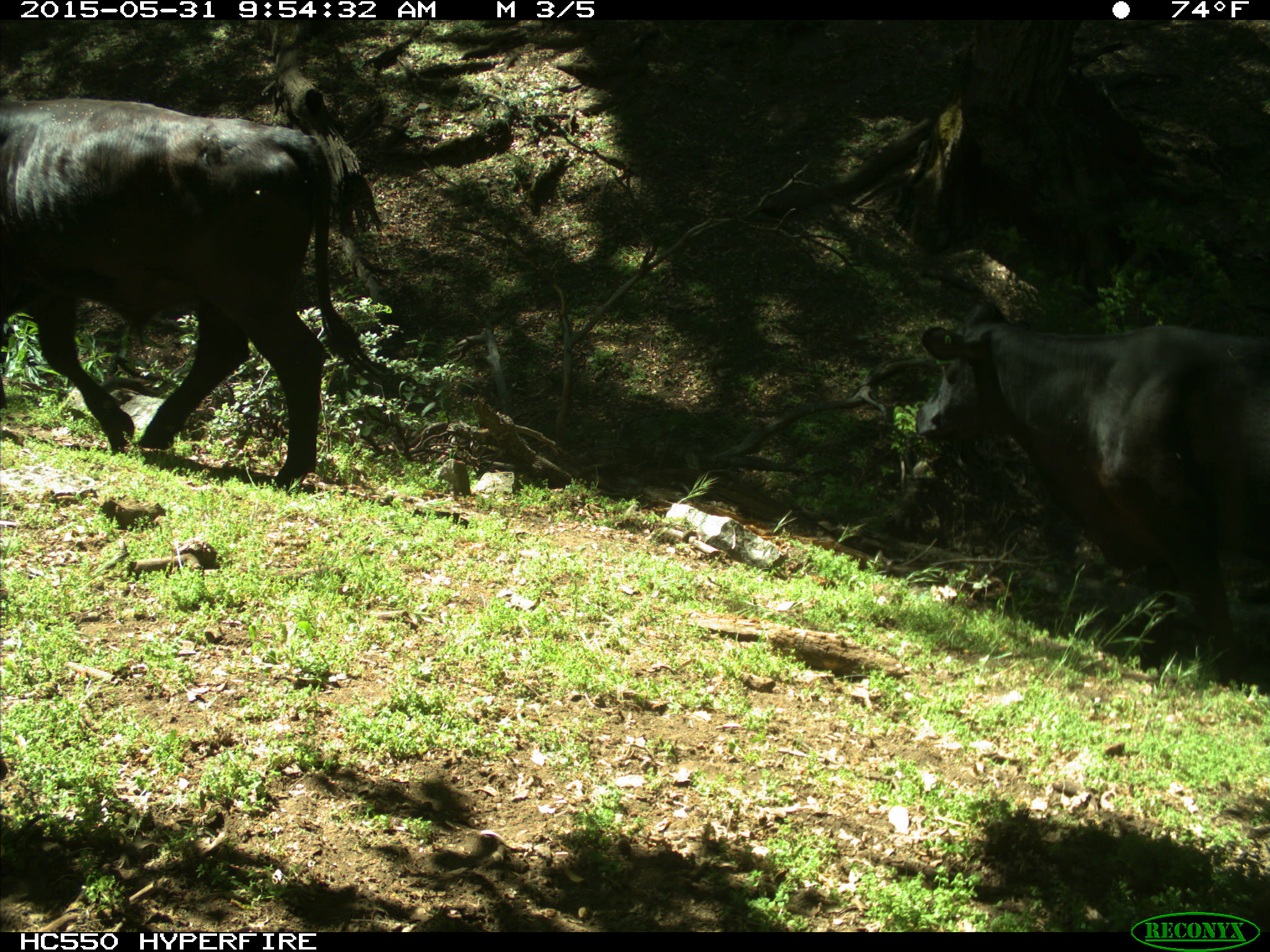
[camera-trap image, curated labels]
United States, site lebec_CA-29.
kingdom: Animalia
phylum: Chordata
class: Mammalia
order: Artiodactyla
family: Bovidae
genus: Bos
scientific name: Bos taurus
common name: domestic cow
Bos taurus (domestic cow).